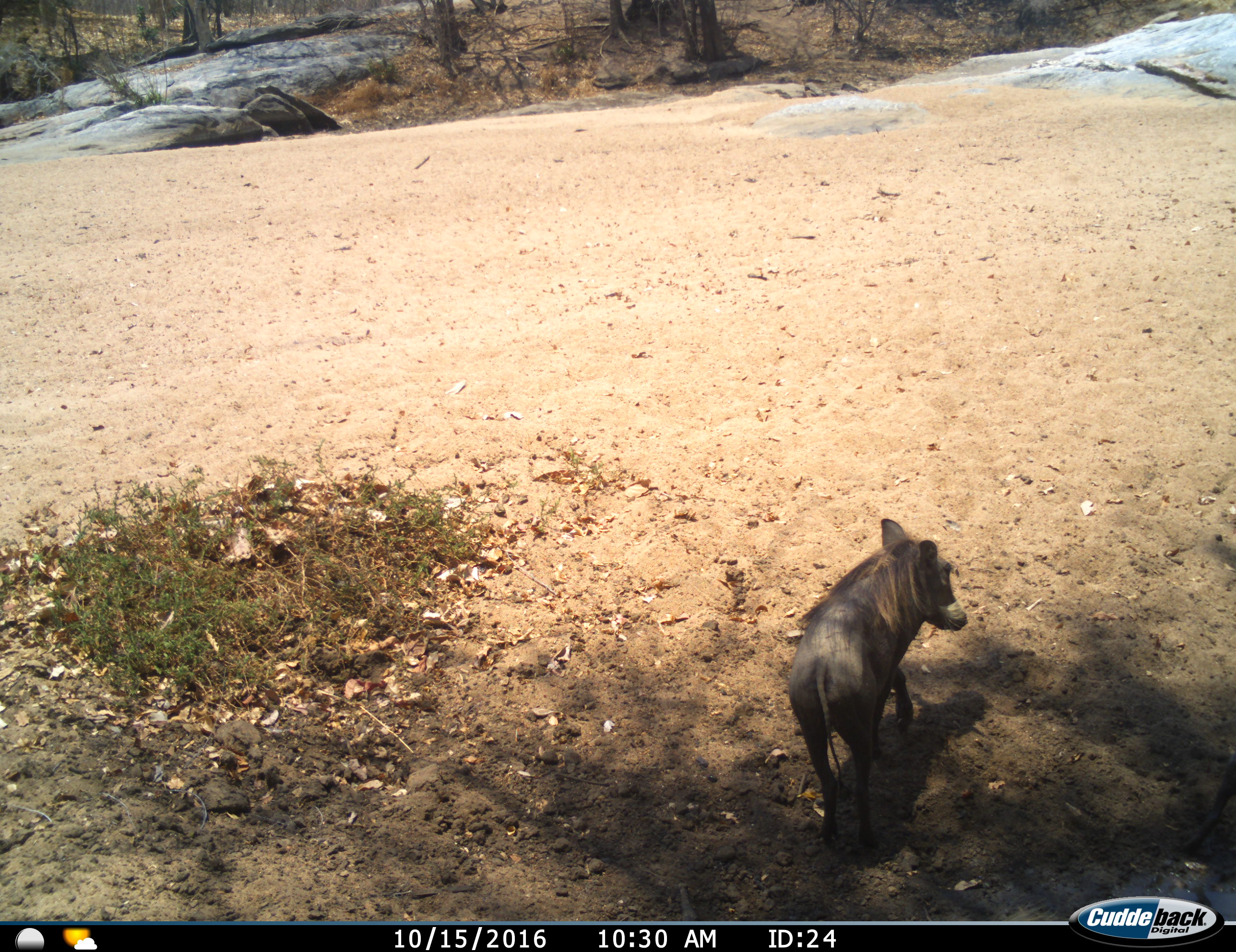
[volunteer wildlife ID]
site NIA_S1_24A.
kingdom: Animalia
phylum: Chordata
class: Mammalia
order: Artiodactyla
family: Suidae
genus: Phacochoerus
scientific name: Phacochoerus africanus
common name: warthog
Warthog (Phacochoerus africanus), count 1. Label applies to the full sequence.